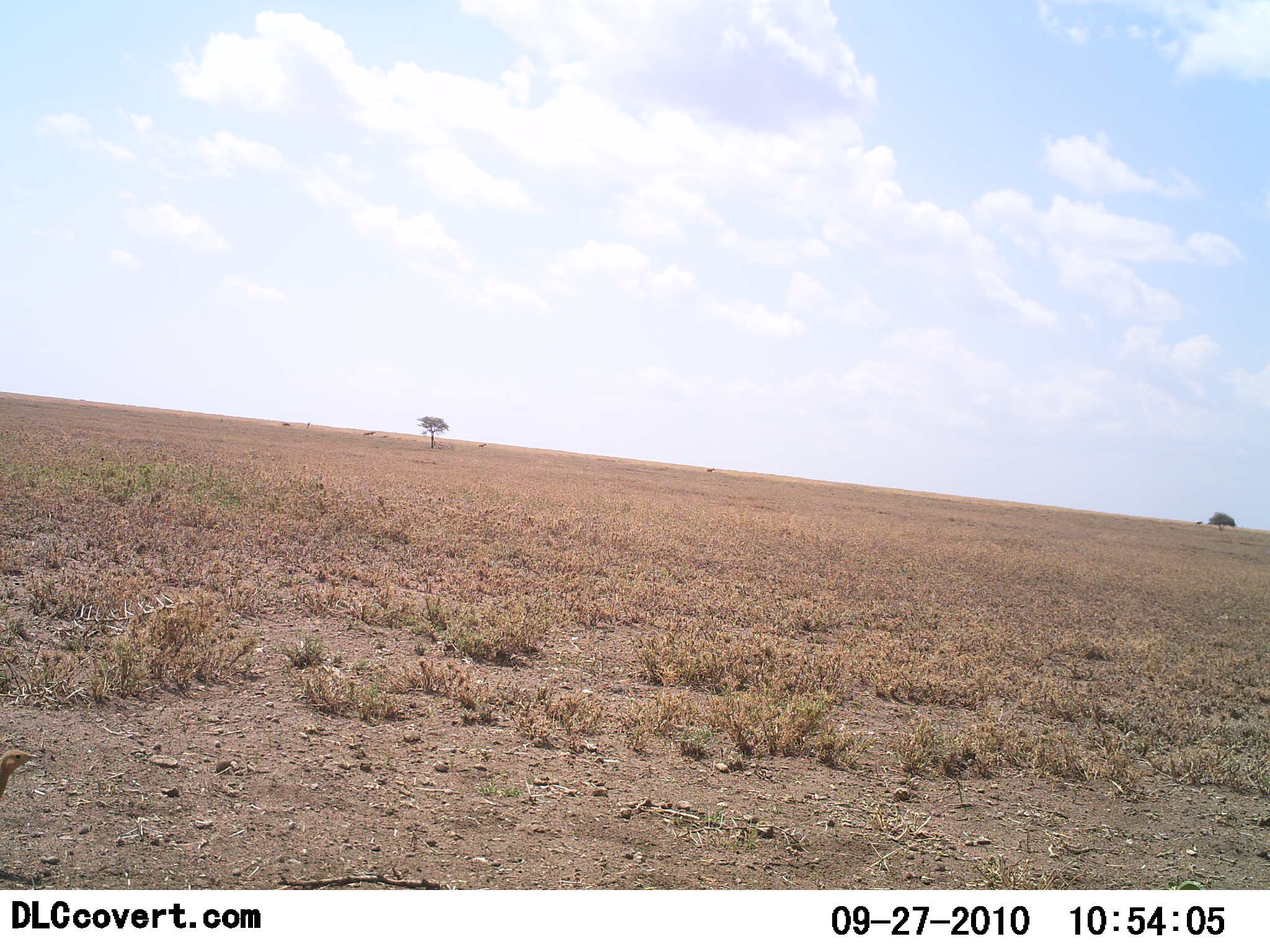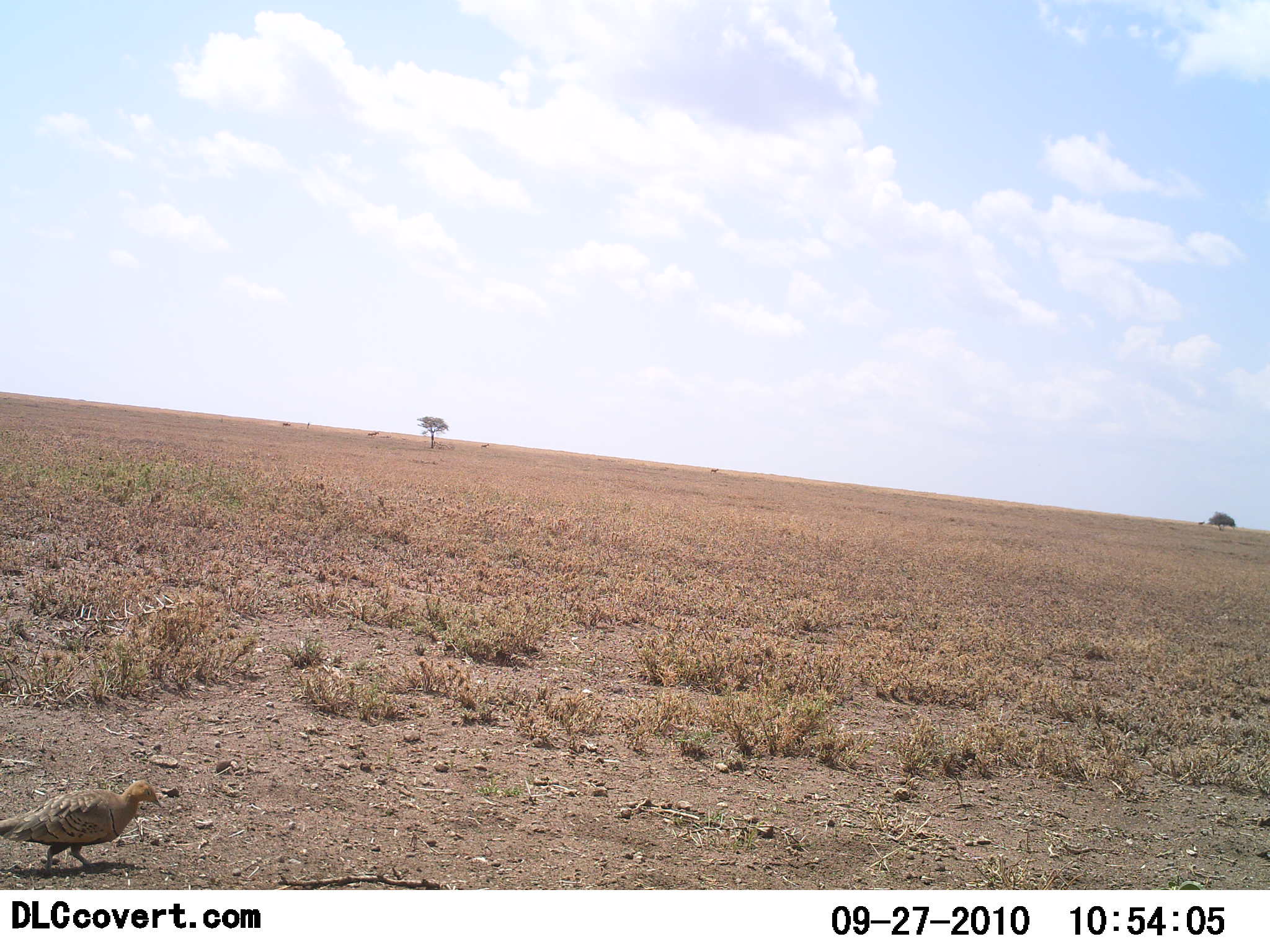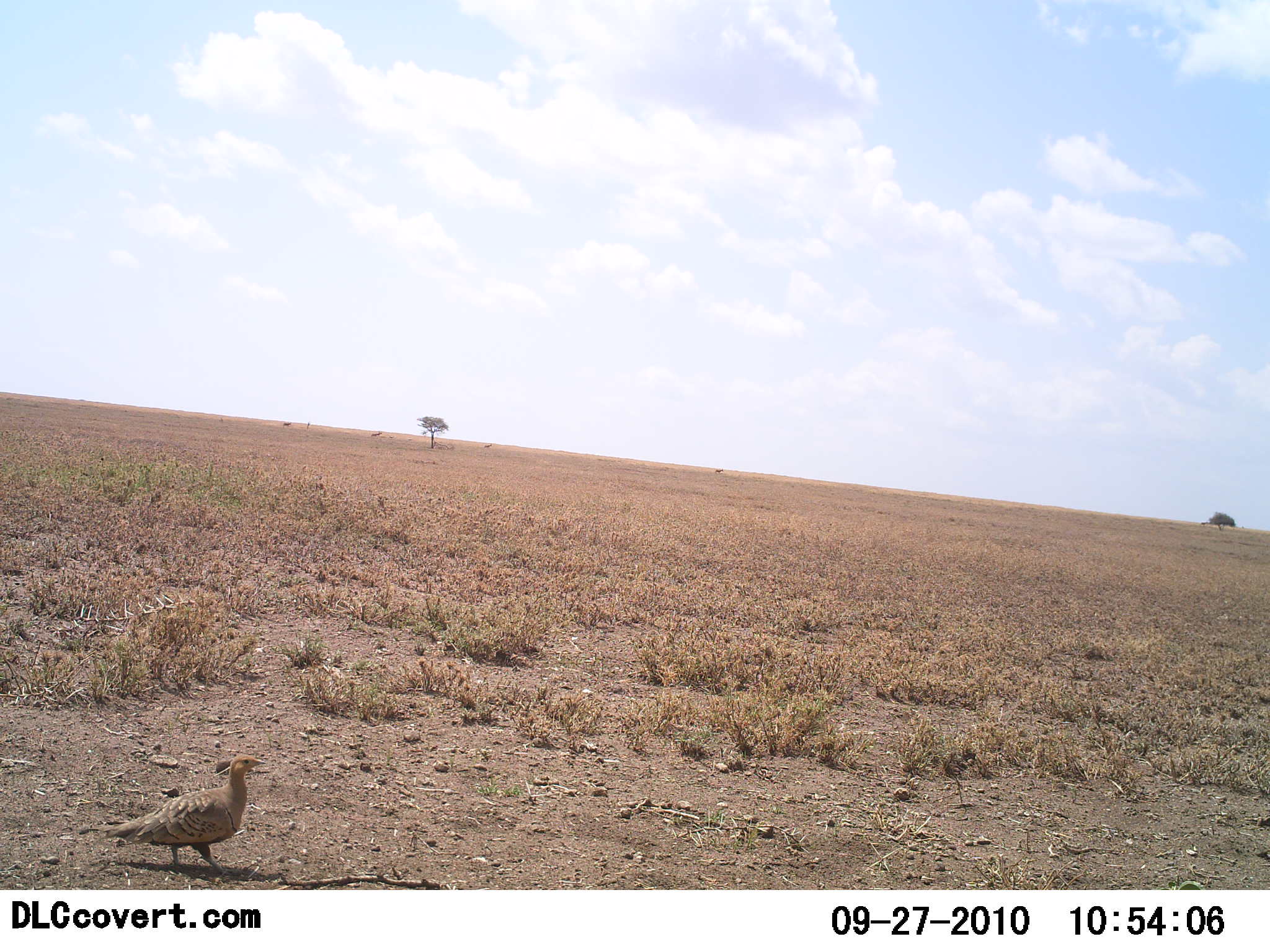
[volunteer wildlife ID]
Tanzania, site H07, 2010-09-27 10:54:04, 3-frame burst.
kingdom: Animalia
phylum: Chordata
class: Aves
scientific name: Aves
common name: bird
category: otherbird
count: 1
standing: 20%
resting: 0%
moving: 85%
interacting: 0%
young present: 0%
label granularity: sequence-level